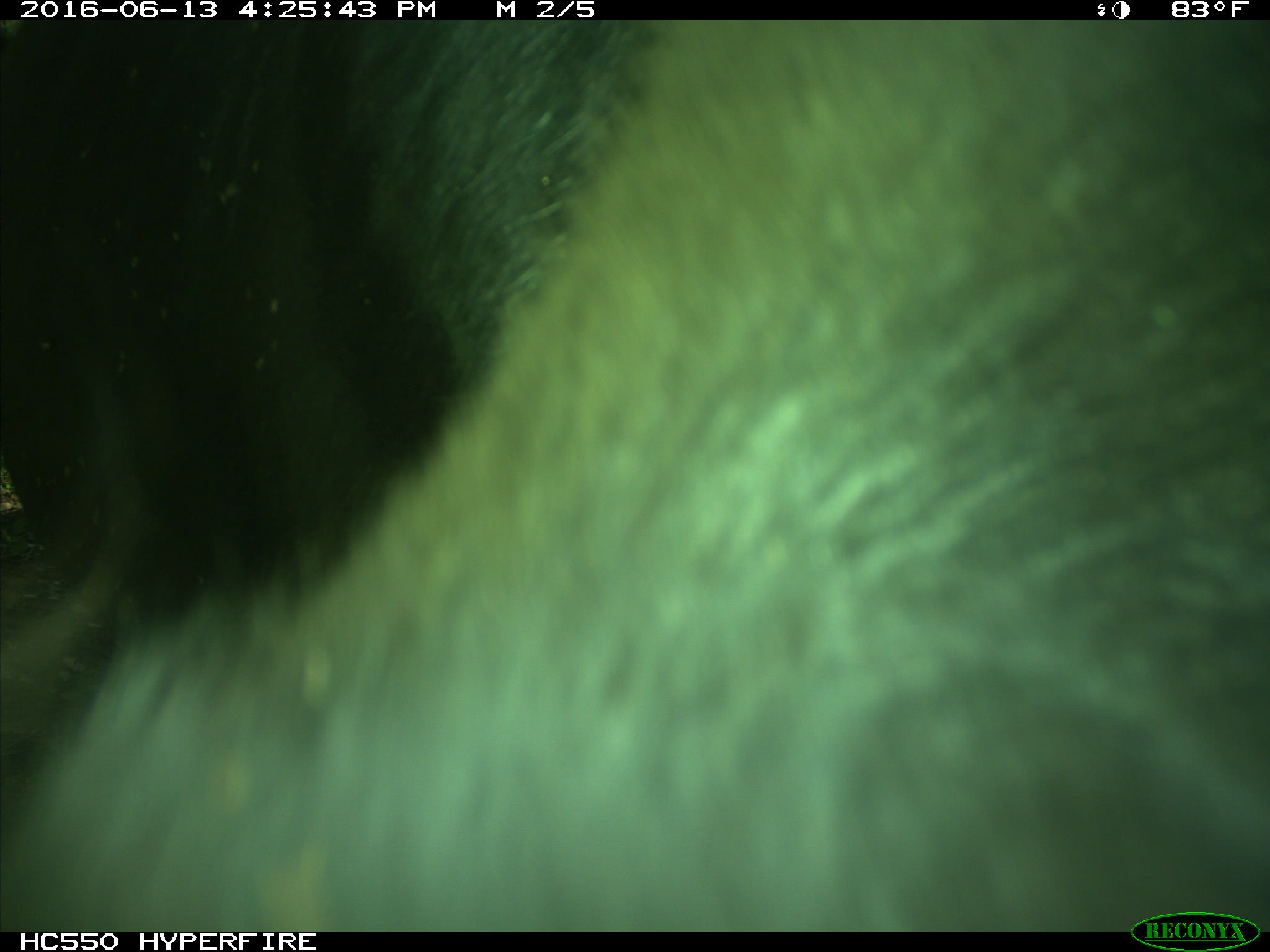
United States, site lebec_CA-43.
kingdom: Animalia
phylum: Chordata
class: Mammalia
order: Artiodactyla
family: Bovidae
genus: Bos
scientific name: Bos taurus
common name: domestic cow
Bos taurus (domestic cow).